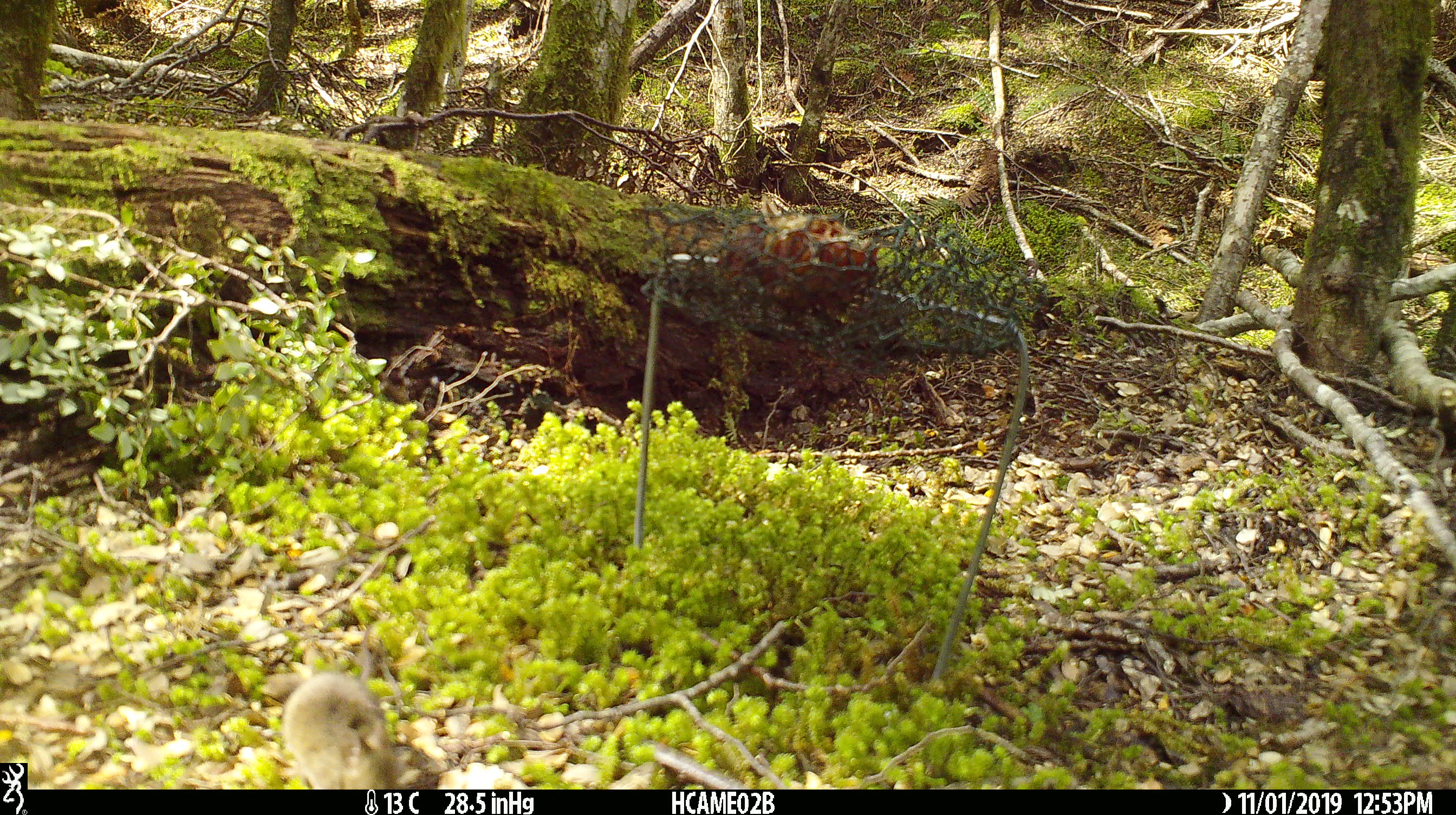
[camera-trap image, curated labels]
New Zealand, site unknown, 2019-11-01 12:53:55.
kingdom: Animalia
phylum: Chordata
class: Mammalia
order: Rodentia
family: Muridae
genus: Mus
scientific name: Mus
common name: mouse